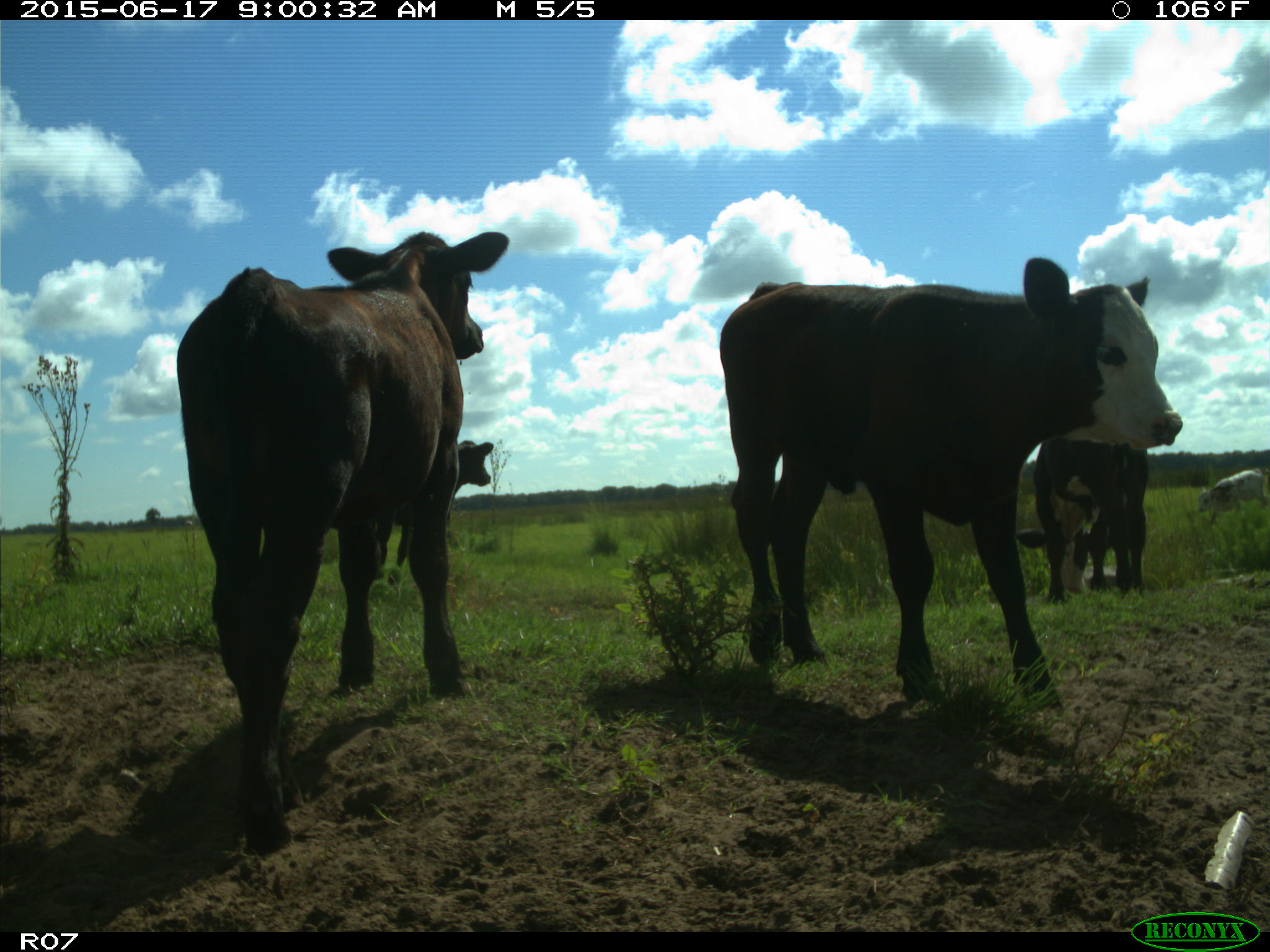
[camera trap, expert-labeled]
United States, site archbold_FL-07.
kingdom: Animalia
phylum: Chordata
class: Mammalia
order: Artiodactyla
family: Bovidae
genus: Bos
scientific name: Bos taurus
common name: domestic cow